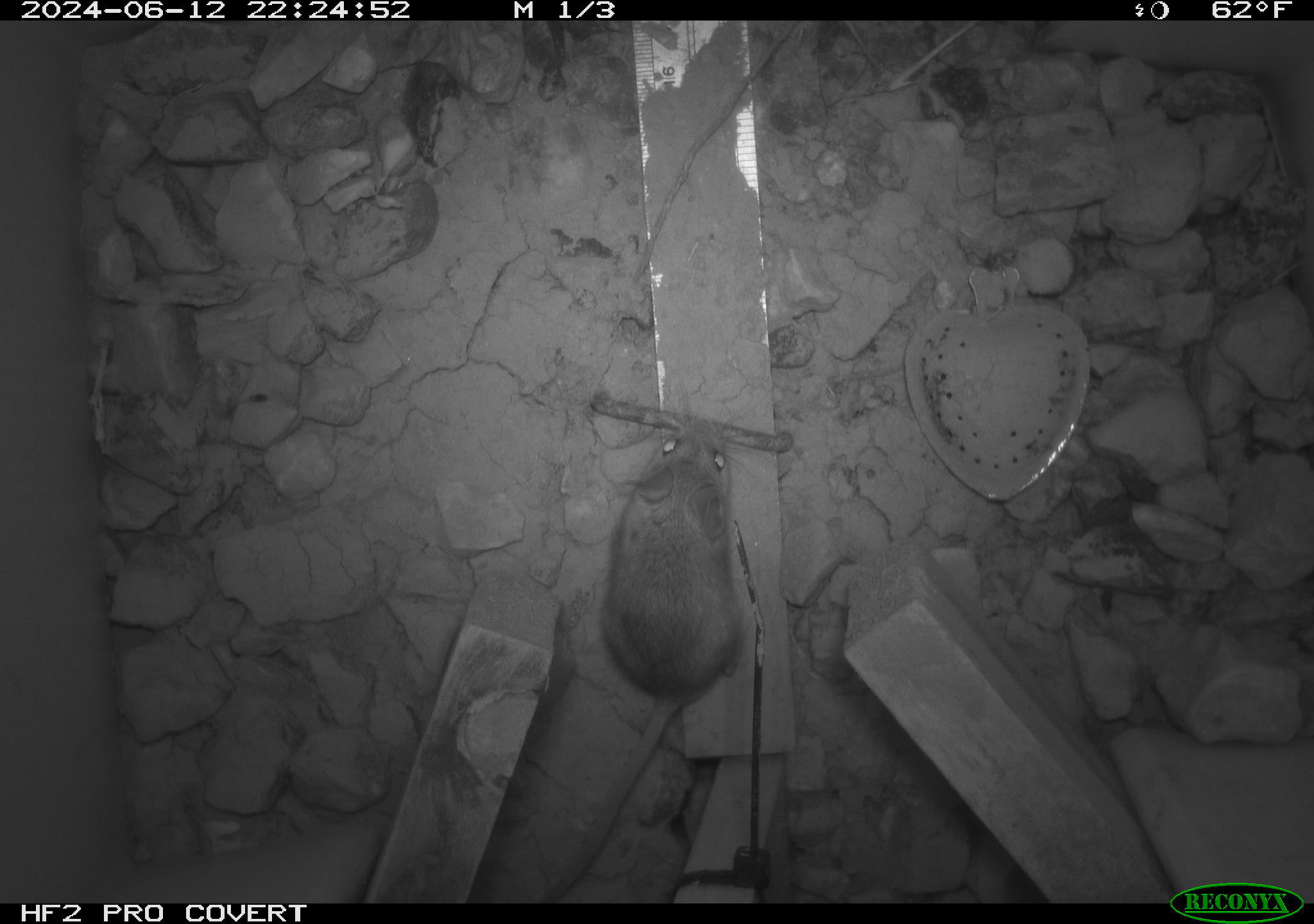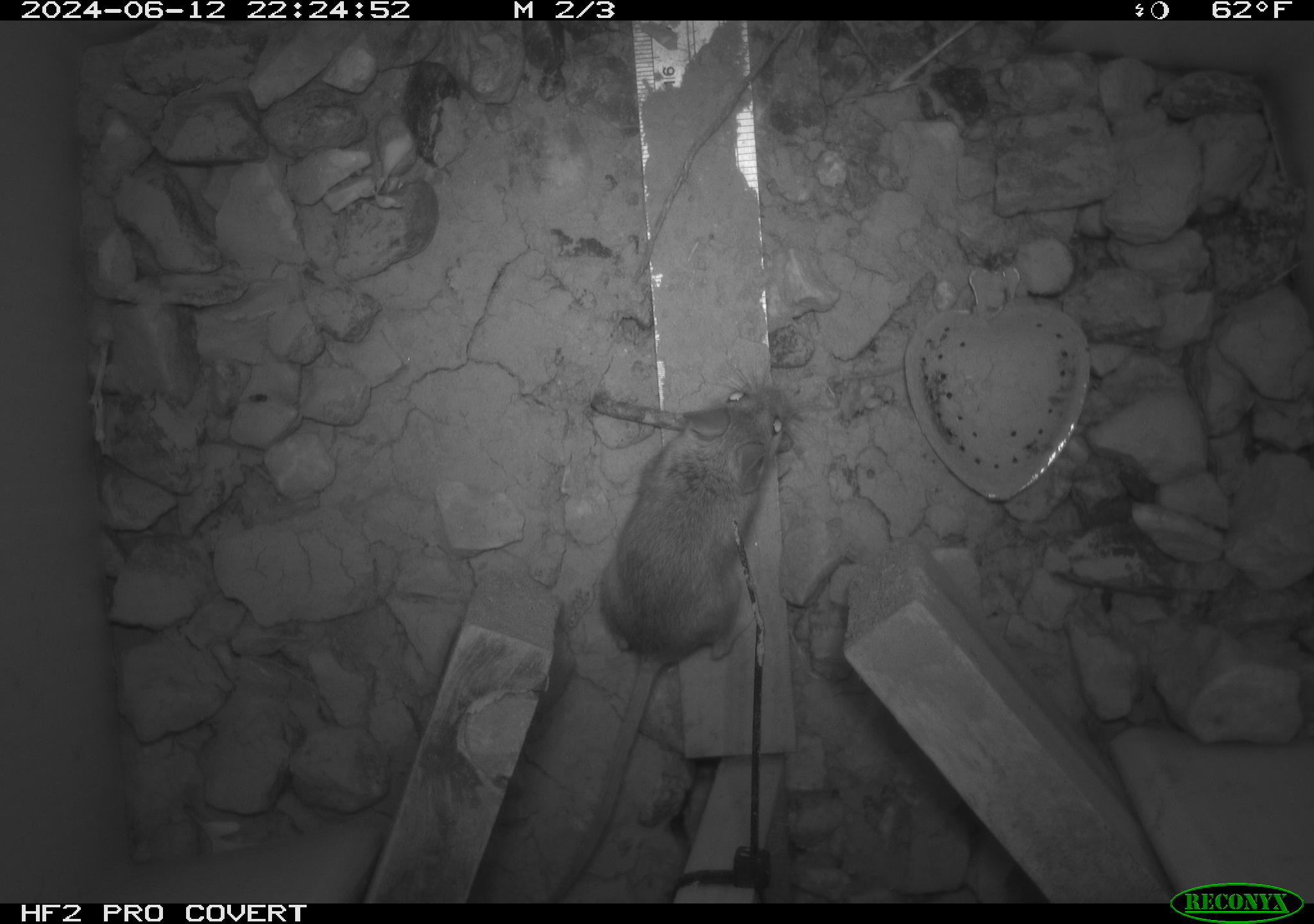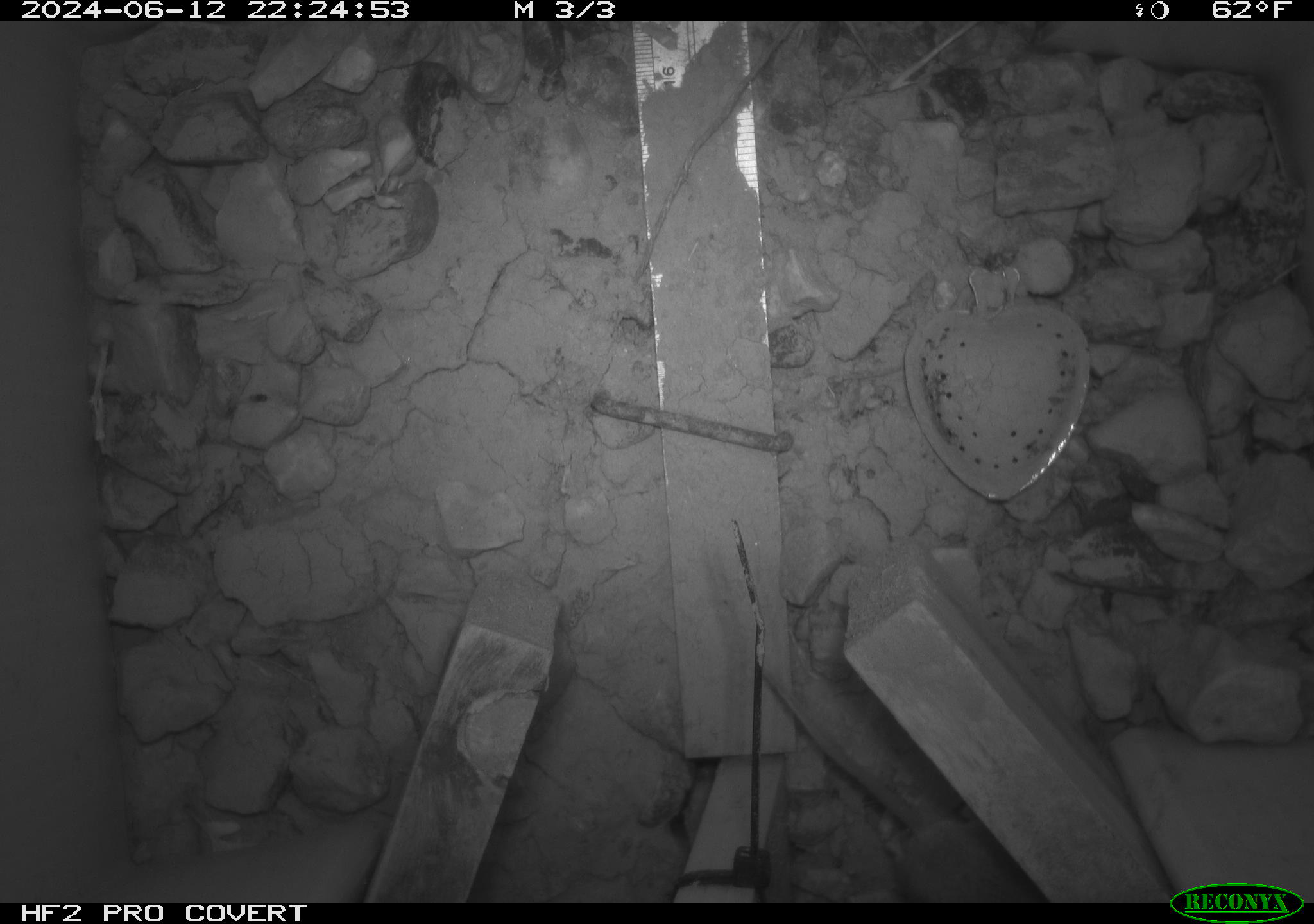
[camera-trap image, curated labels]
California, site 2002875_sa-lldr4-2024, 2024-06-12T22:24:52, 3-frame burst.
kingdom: Animalia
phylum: Chordata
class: Mammalia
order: Rodentia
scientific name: Rodentia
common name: mouse species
Mouse species (Rodentia).